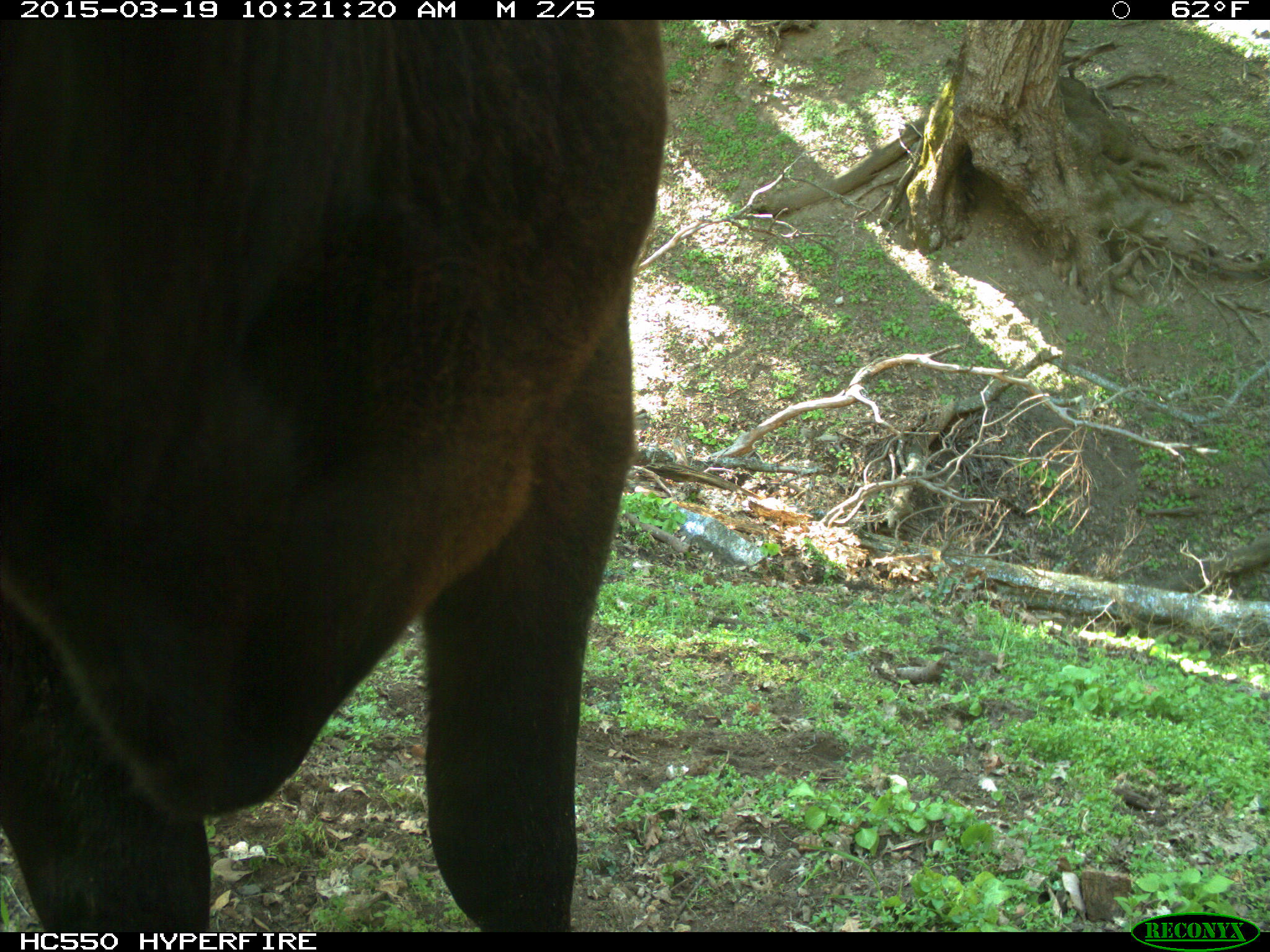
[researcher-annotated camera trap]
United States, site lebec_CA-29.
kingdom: Animalia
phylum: Chordata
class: Mammalia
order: Artiodactyla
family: Bovidae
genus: Bos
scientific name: Bos taurus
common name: domestic cow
Bos taurus (domestic cow).